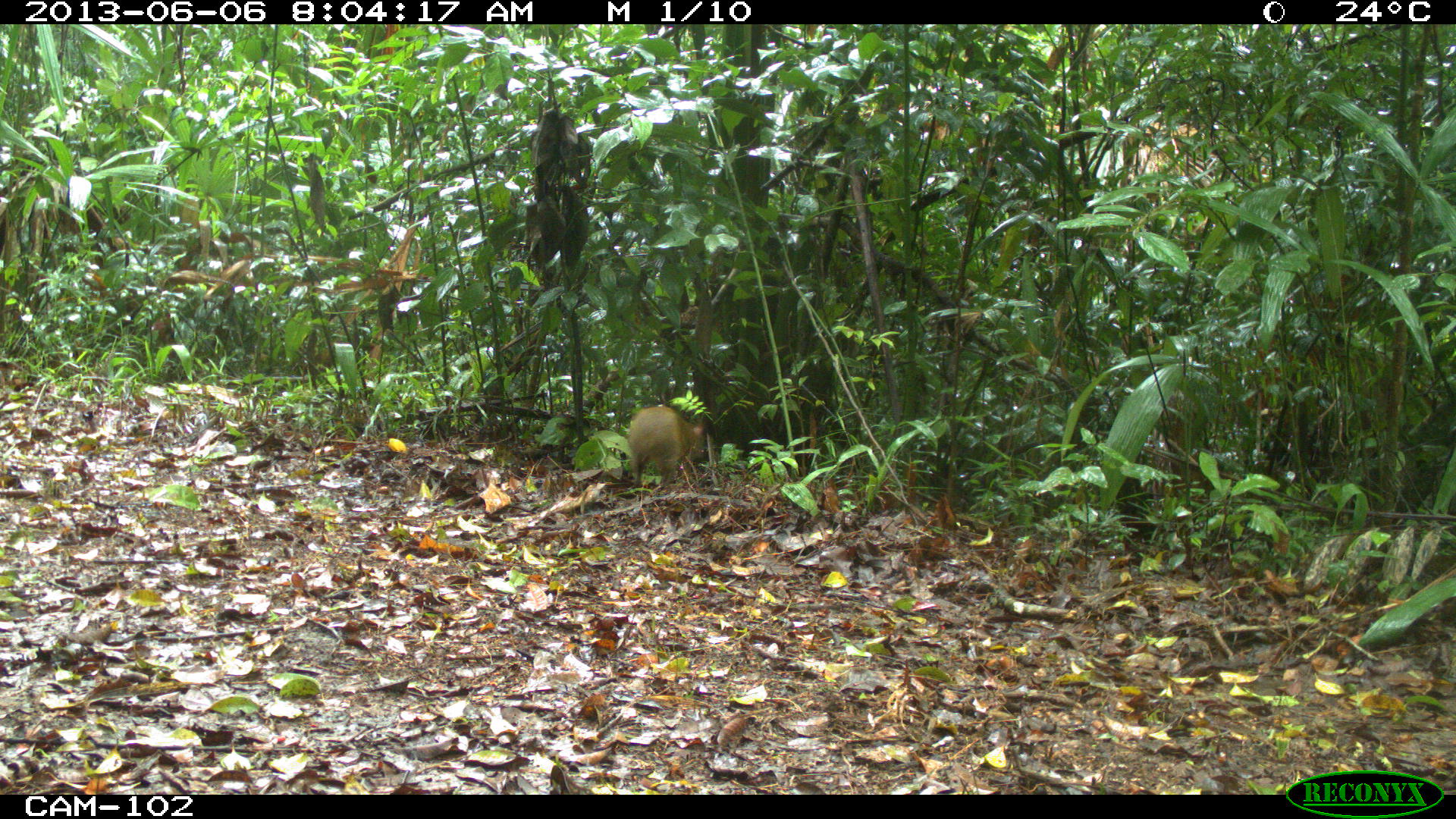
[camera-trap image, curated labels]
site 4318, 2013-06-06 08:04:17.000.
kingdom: Animalia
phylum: Chordata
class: Mammalia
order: Rodentia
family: Dasyproctidae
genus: Dasyprocta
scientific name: Dasyprocta punctata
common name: central american agouti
Dasyprocta punctata (central american agouti), count 2.